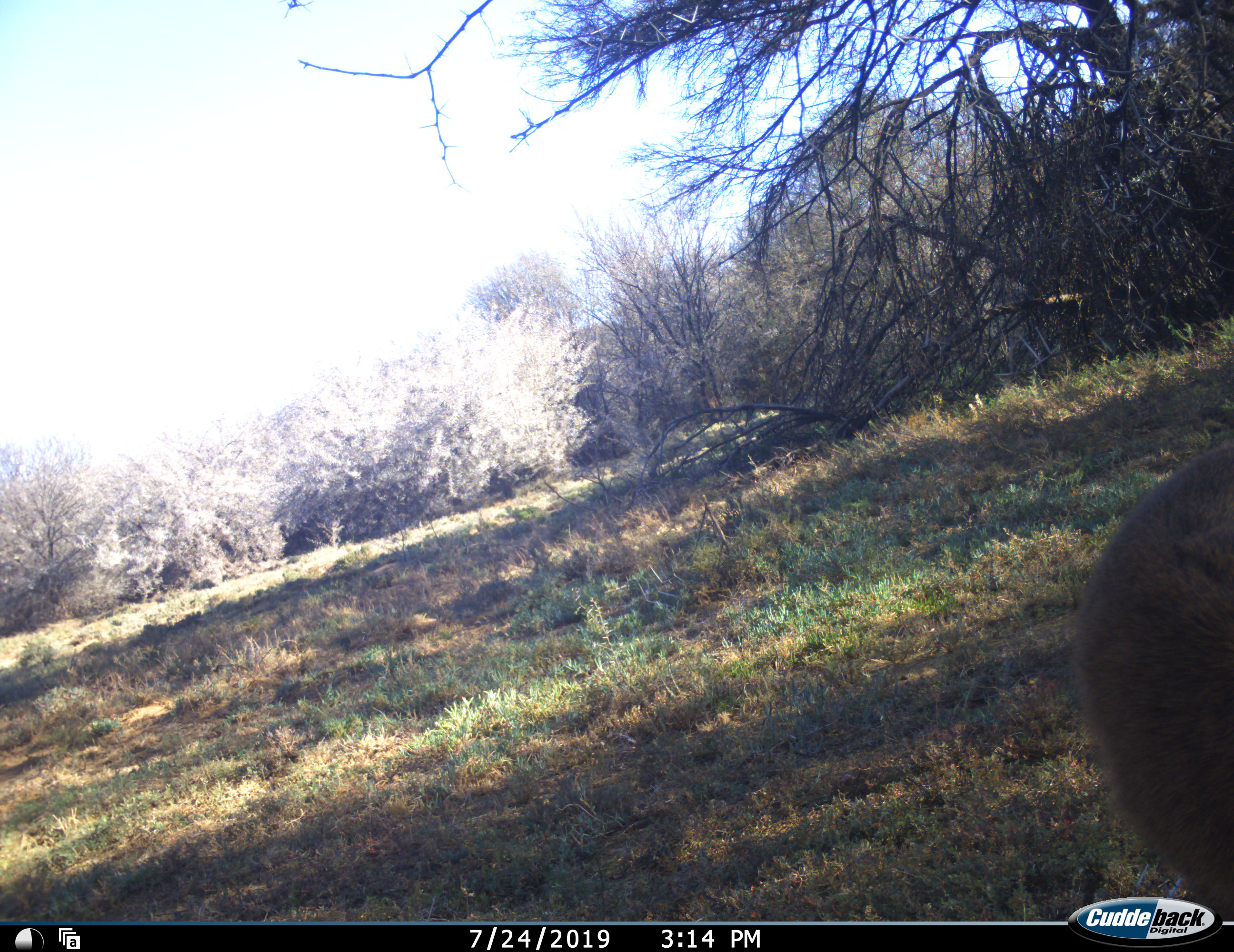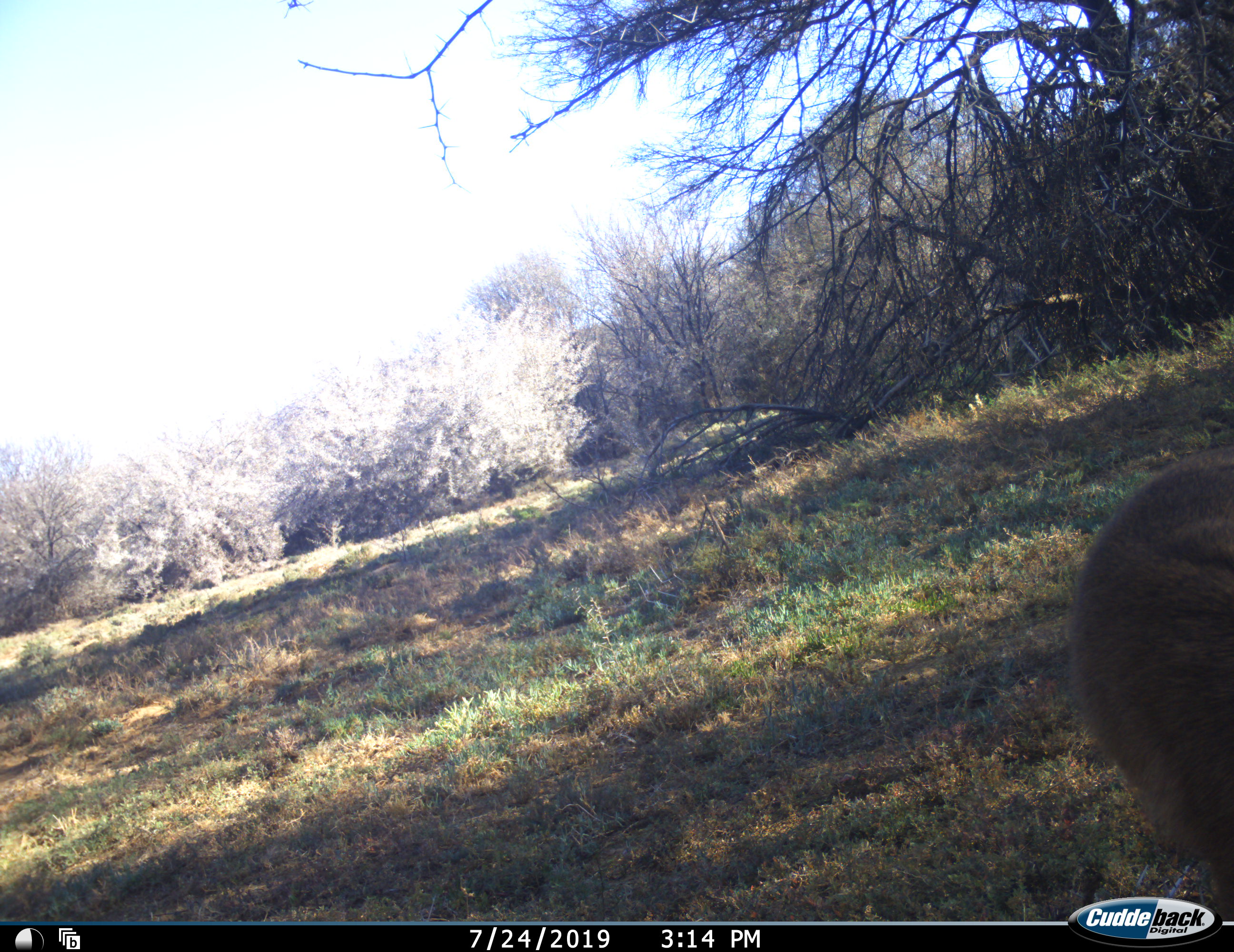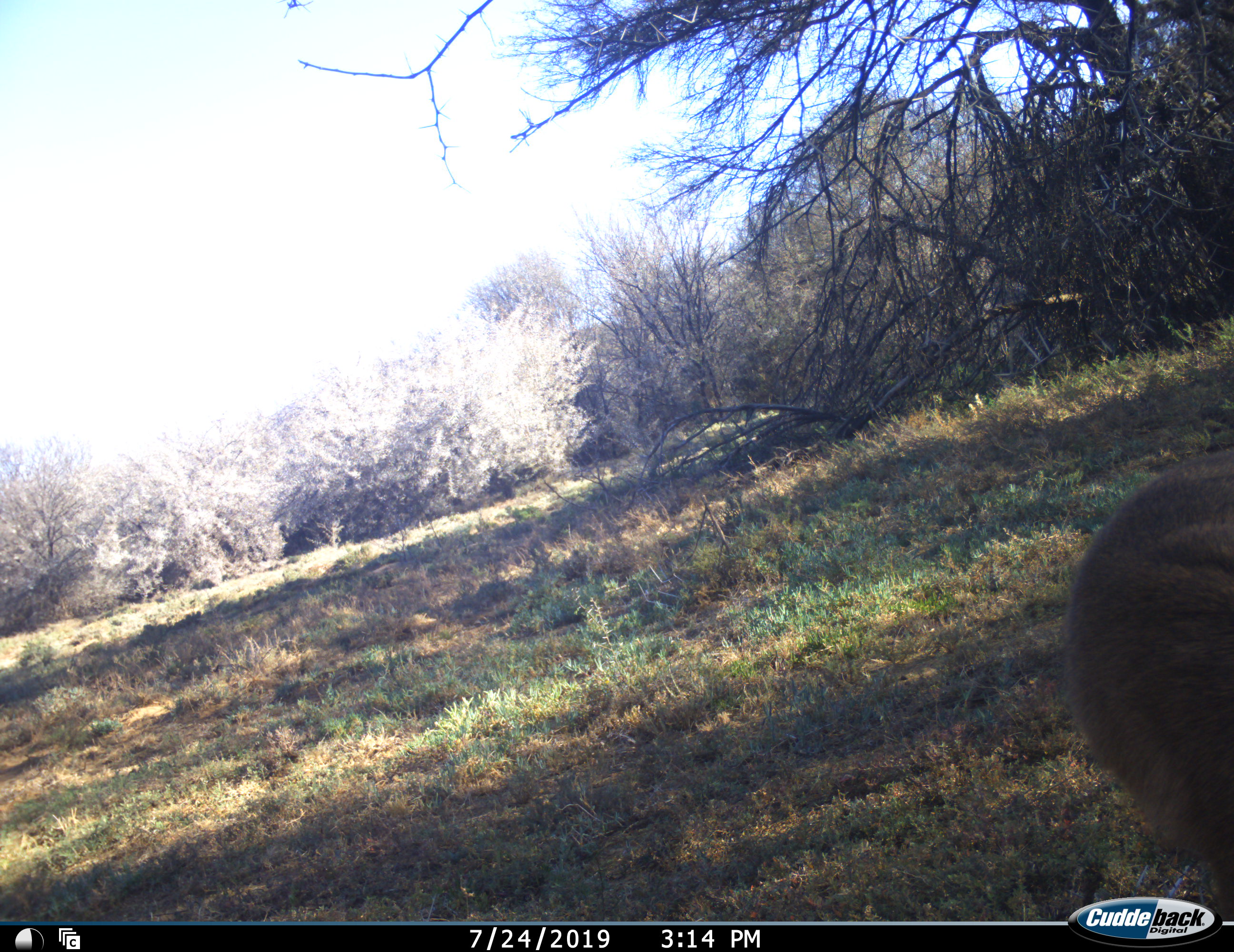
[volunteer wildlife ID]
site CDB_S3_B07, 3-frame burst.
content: unidentified animal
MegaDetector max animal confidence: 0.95